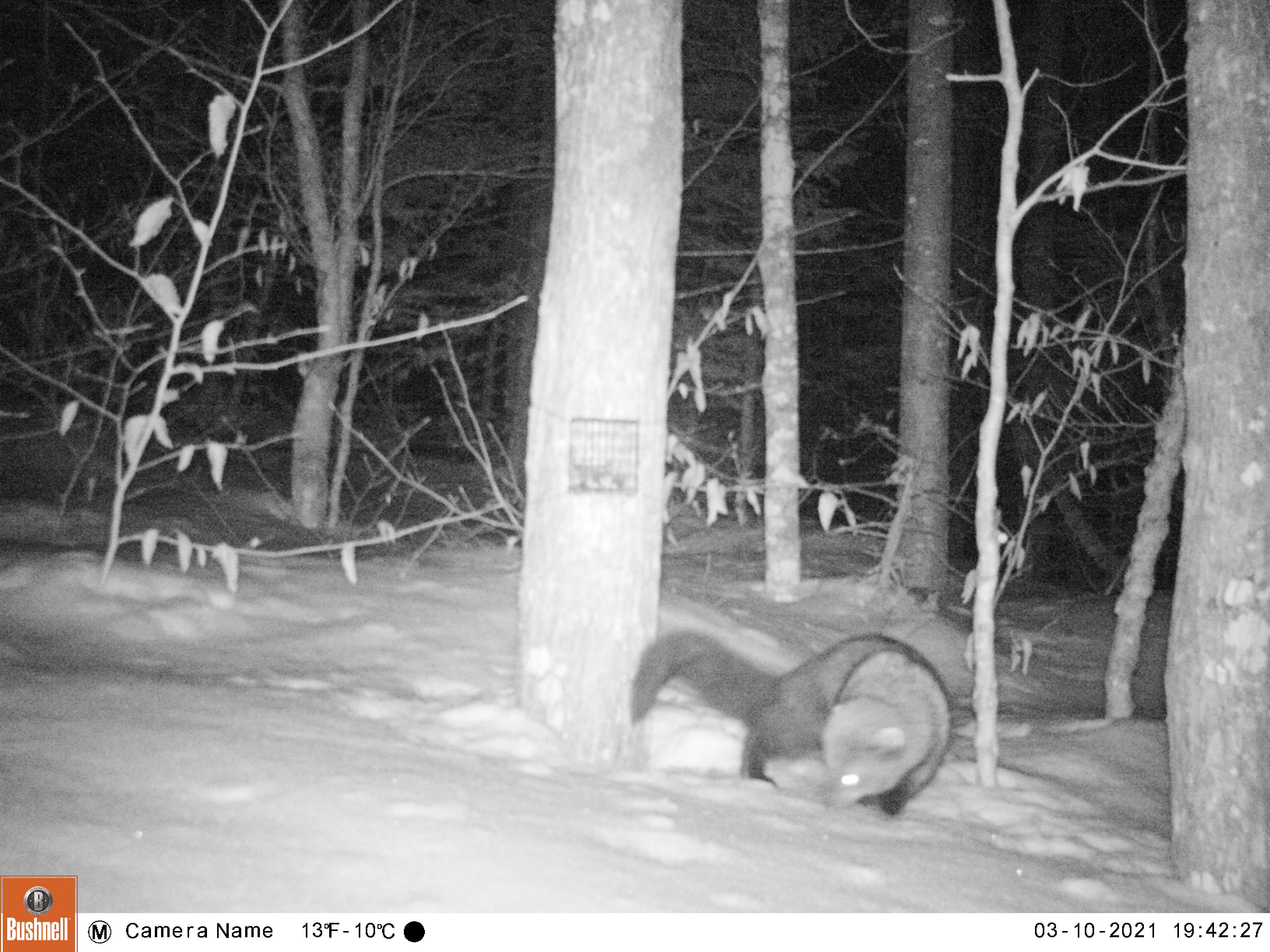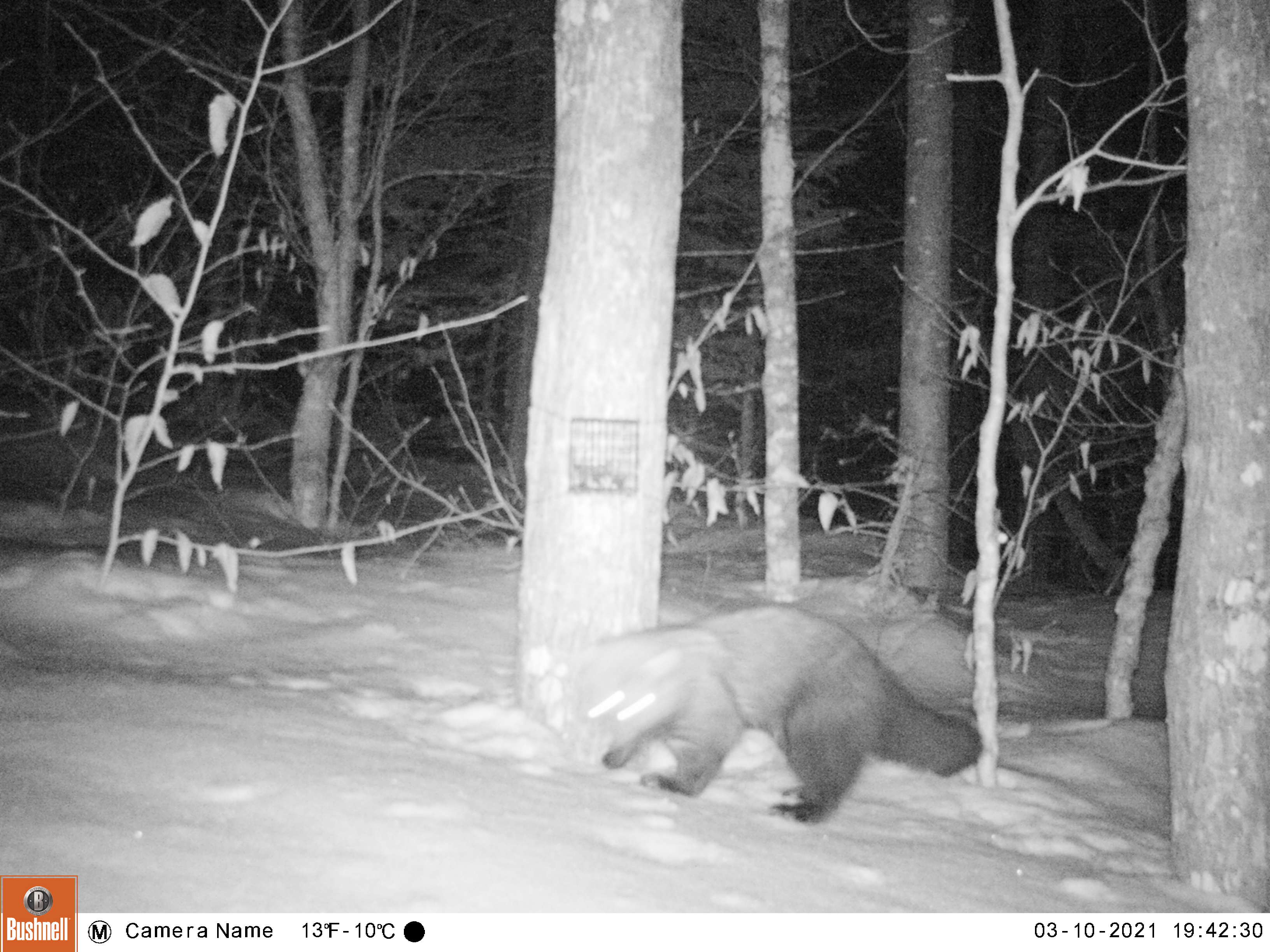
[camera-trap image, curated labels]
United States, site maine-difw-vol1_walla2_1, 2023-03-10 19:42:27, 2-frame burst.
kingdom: Animalia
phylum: Chordata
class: Mammalia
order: Carnivora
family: Mustelidae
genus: Pekania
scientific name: Pekania pennanti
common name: fisher